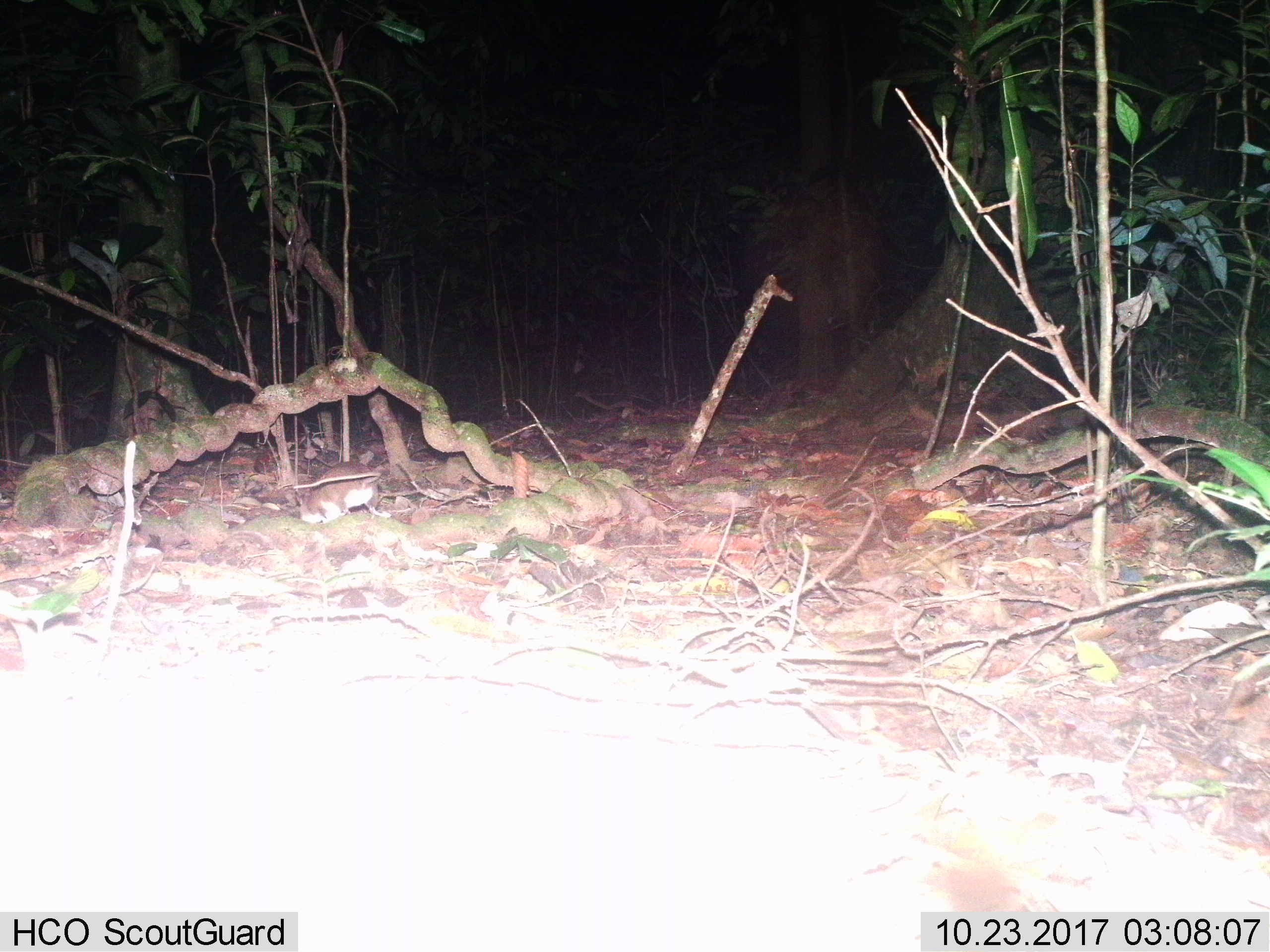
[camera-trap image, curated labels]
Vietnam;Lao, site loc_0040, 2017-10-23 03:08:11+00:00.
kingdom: Animalia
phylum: Chordata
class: Mammalia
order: Rodentia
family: Muridae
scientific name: Muridae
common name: old-world mice and rats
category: unidentified murid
Unidentified murid (old-world mice and rats) (Muridae). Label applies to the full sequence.